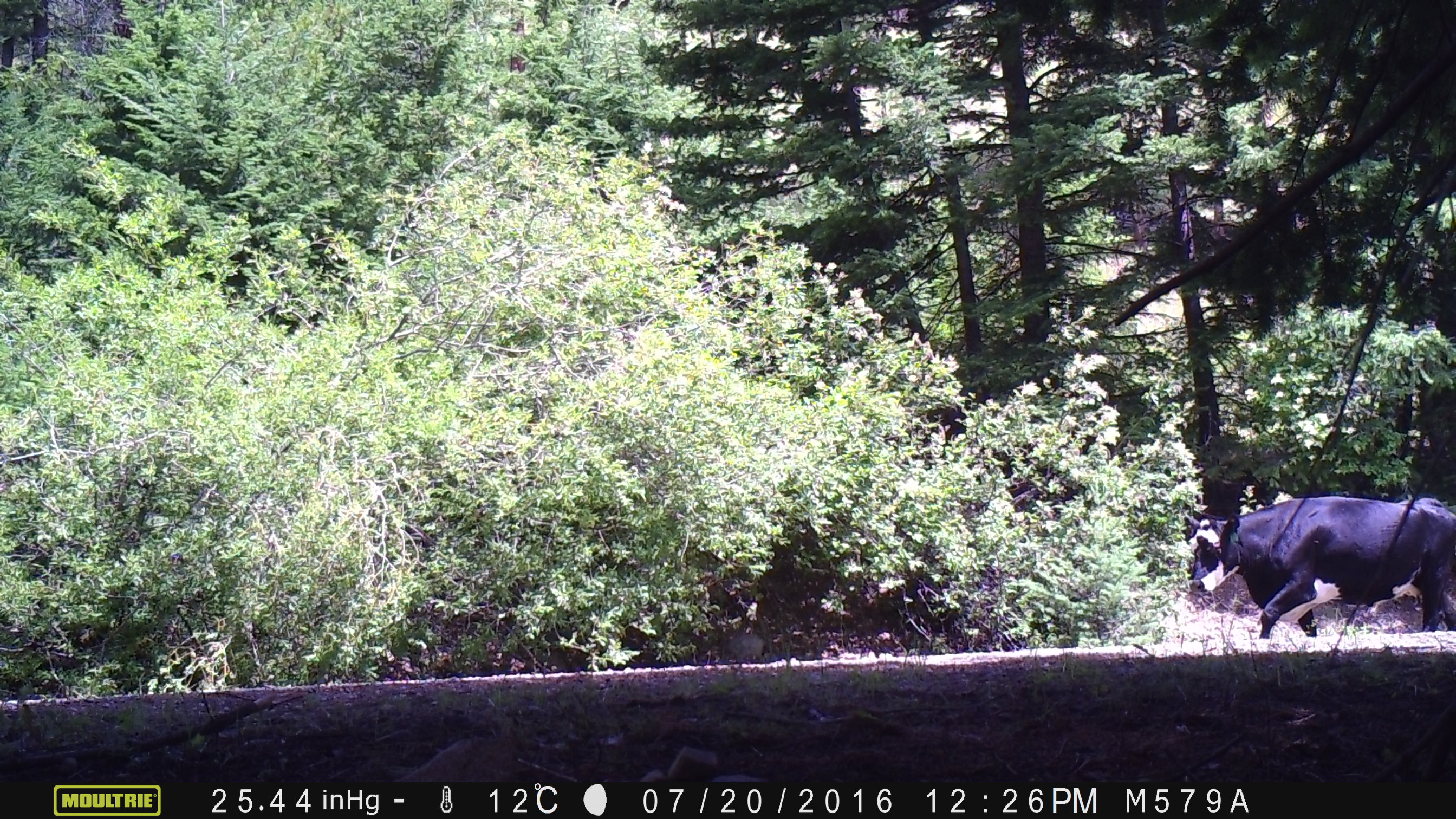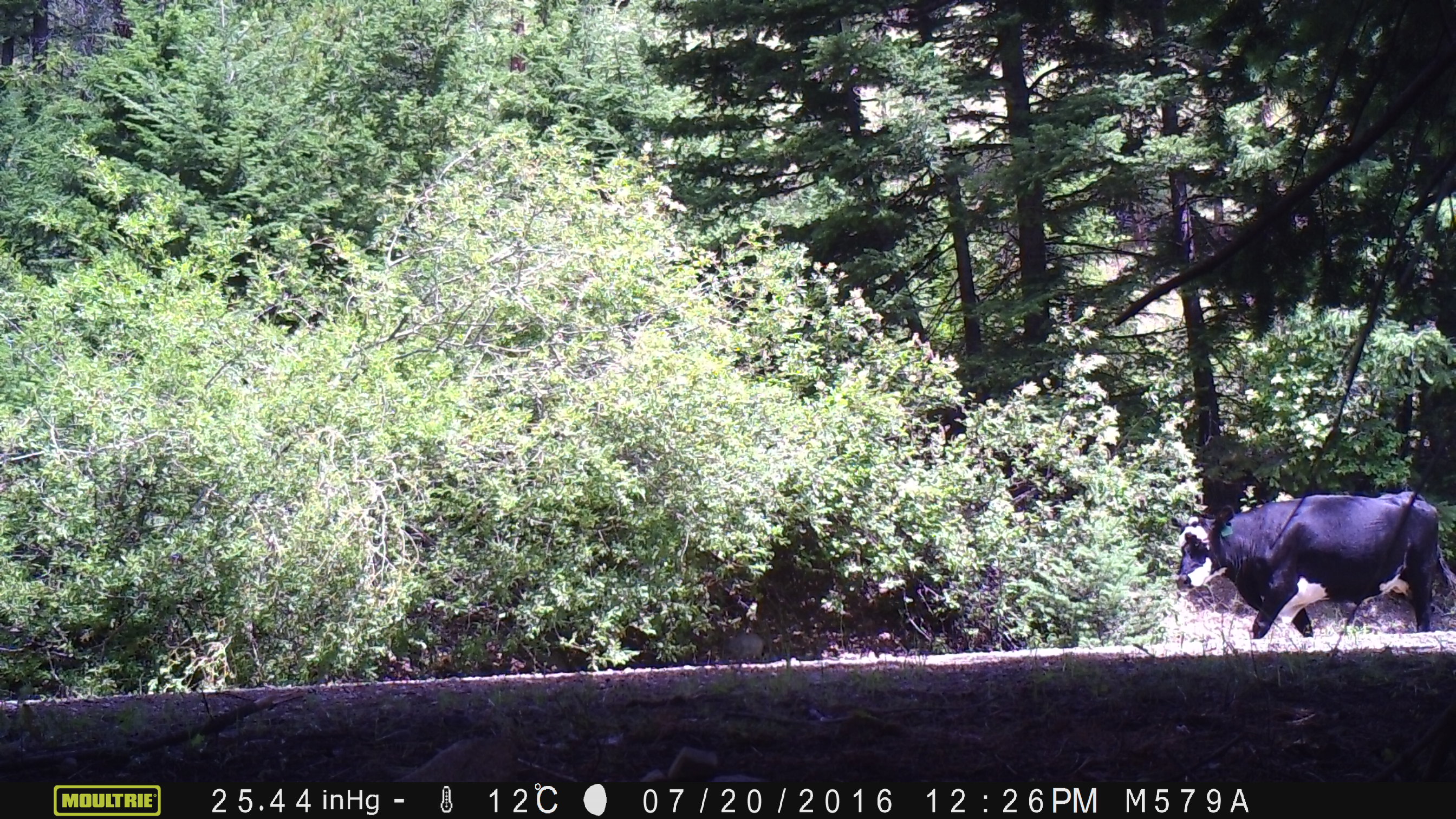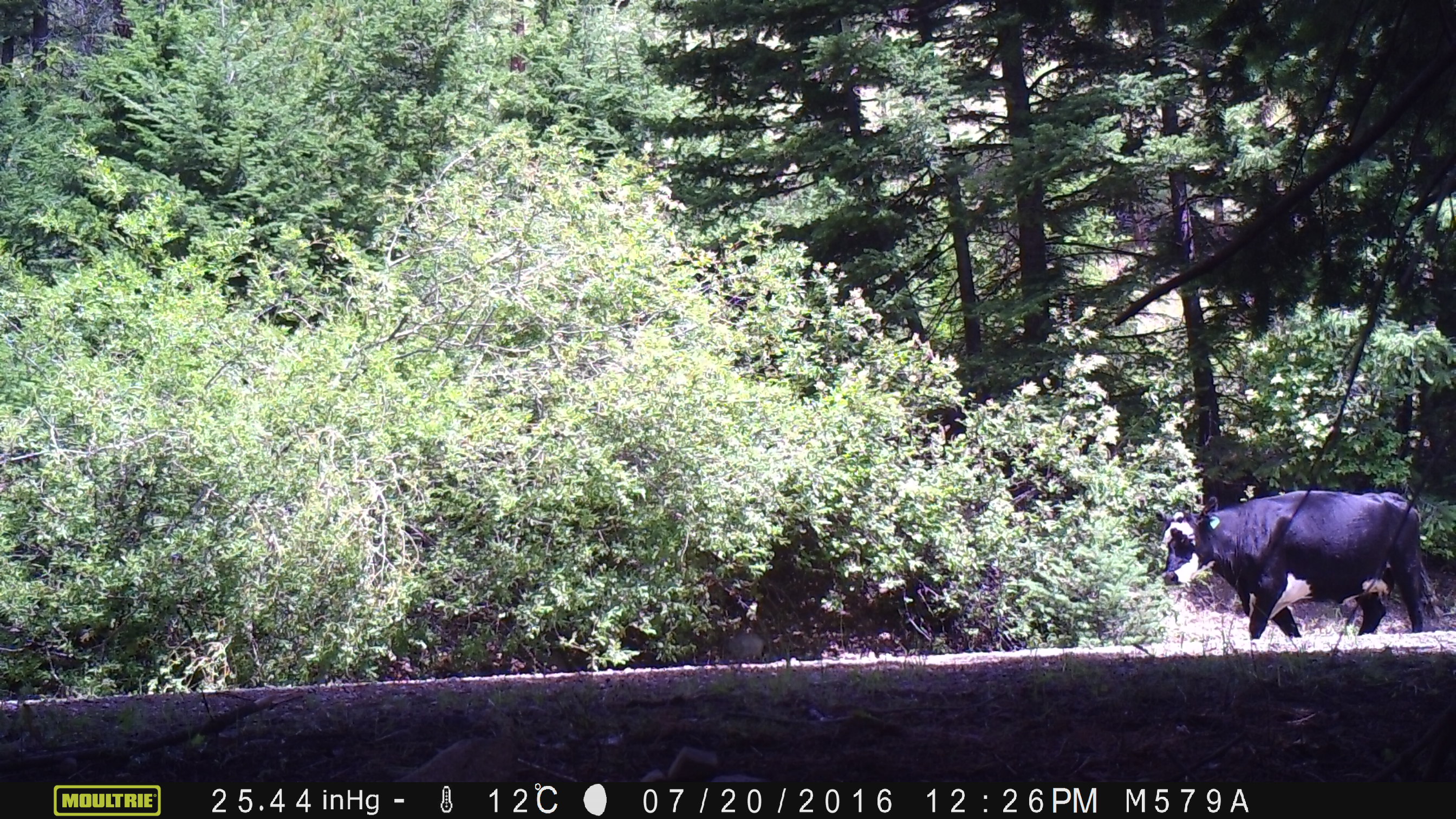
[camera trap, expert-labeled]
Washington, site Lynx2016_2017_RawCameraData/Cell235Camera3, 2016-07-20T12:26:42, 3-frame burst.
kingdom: Animalia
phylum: Chordata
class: Mammalia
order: Artiodactyla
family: Bovidae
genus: Bos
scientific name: Bos taurus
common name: domestic cattle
Domestic cattle (Bos taurus). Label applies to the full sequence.